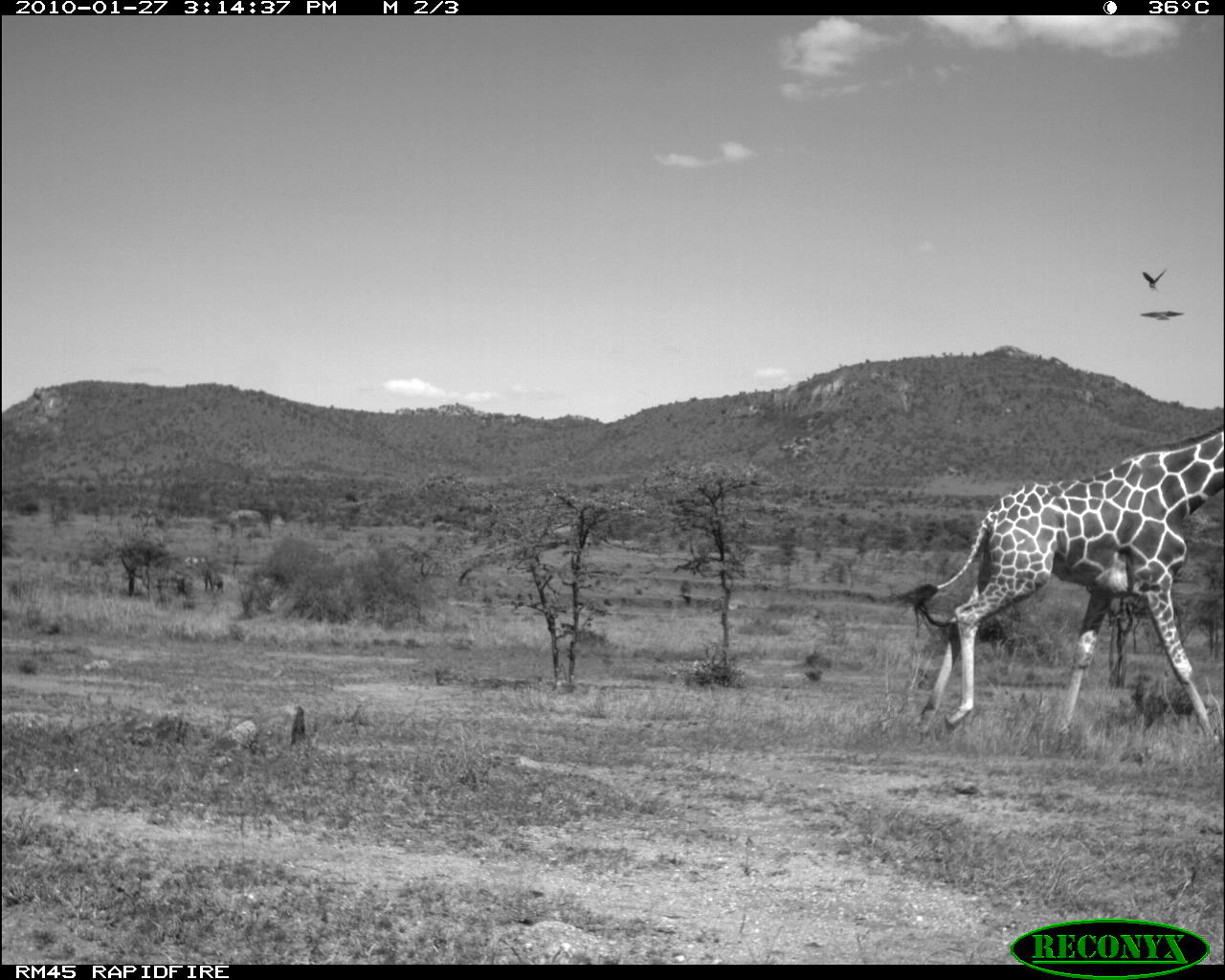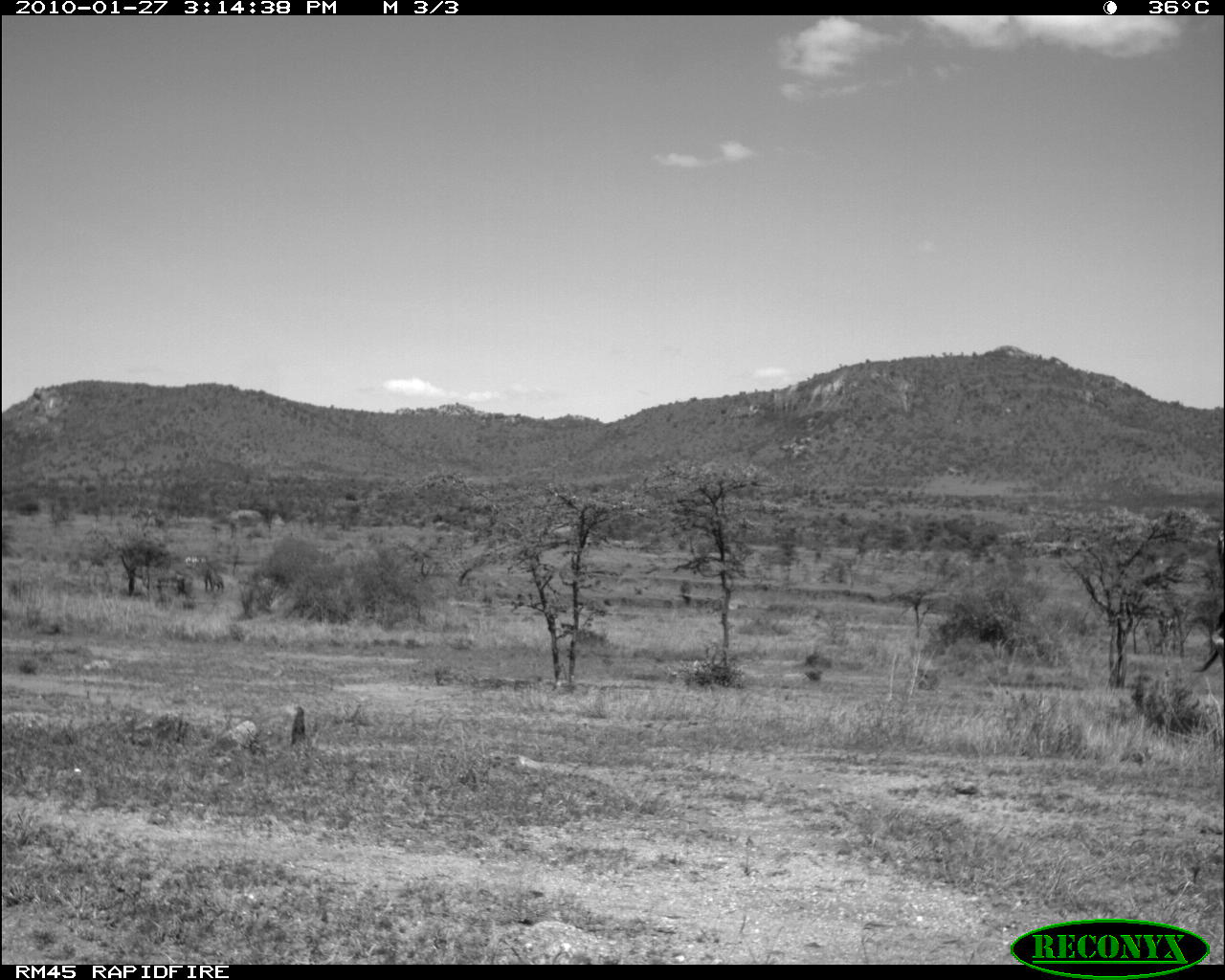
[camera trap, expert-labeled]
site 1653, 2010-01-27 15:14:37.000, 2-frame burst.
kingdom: Animalia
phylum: Chordata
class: Mammalia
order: Artiodactyla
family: Giraffidae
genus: Giraffa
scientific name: Giraffa camelopardalis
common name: giraffe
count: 1